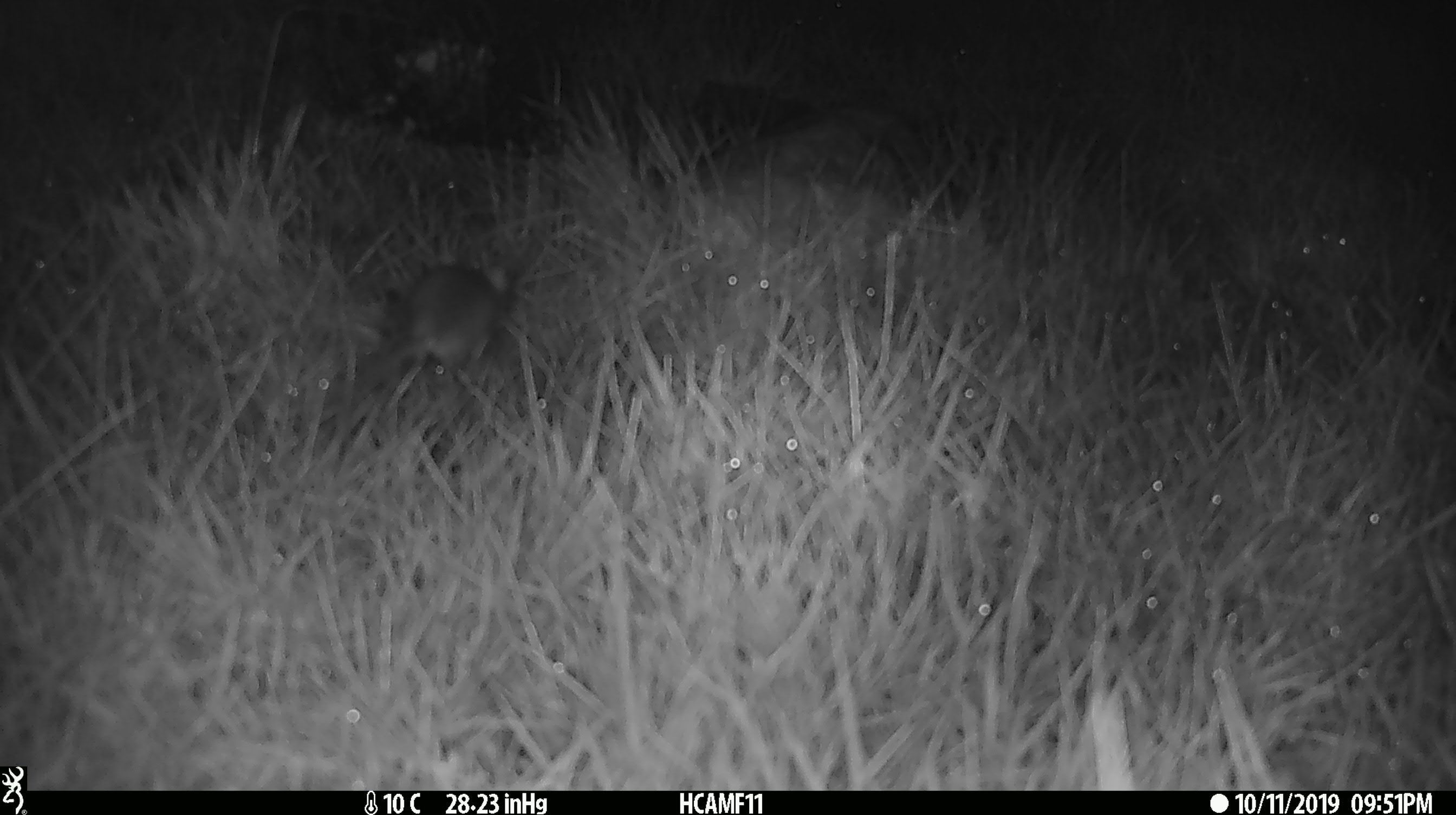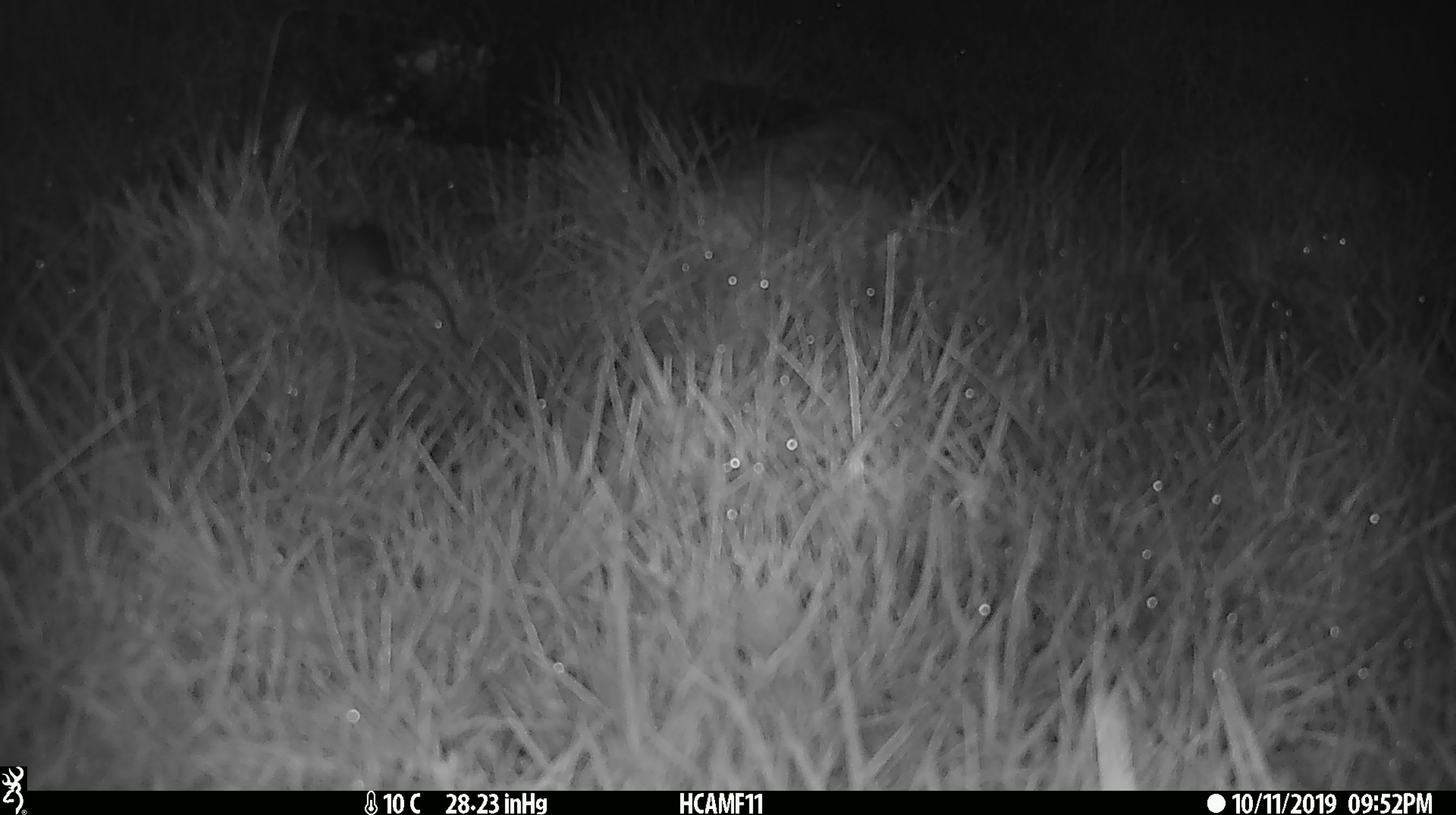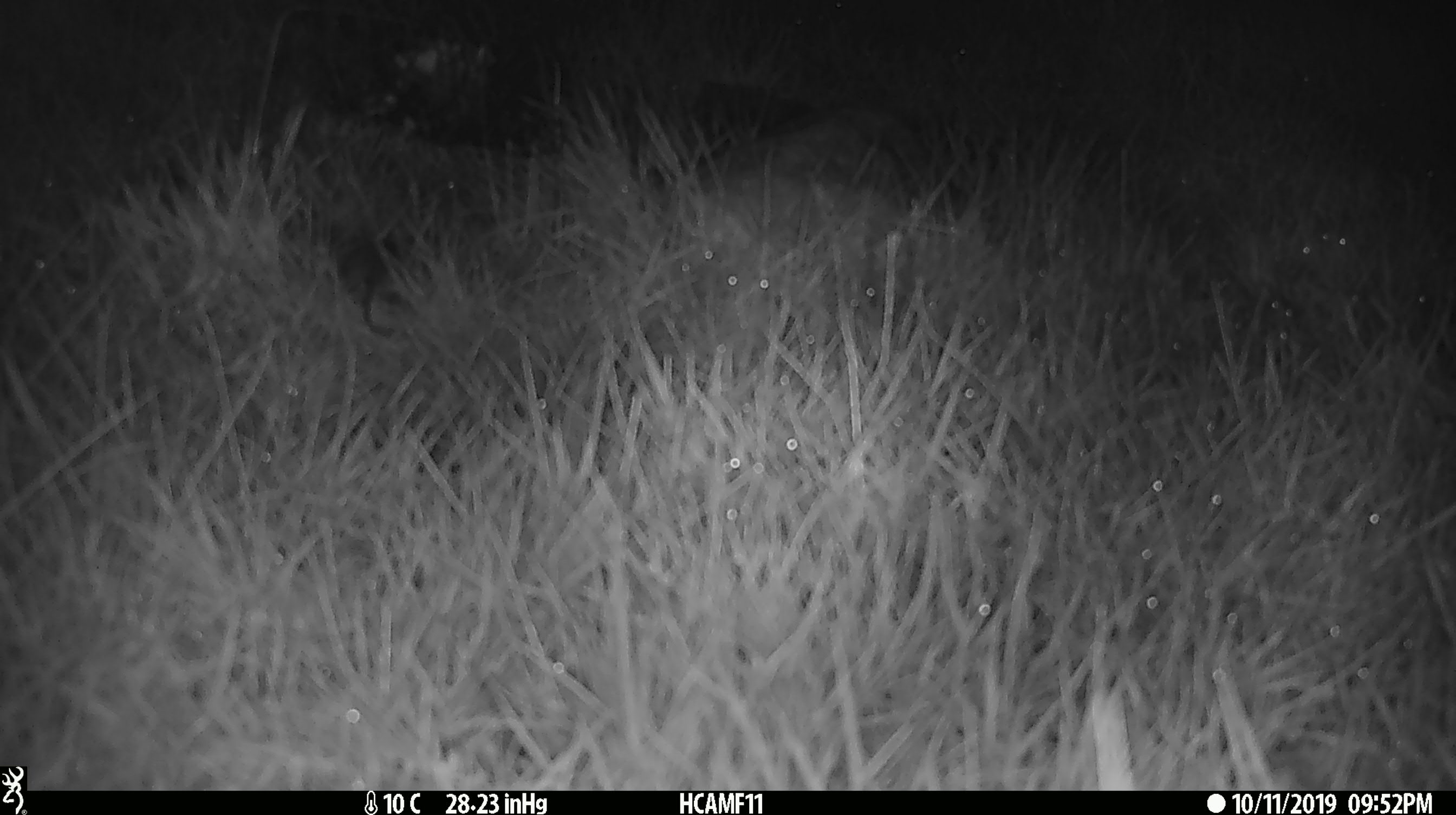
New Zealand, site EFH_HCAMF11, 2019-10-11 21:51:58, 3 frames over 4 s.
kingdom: Animalia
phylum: Chordata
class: Mammalia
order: Rodentia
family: Muridae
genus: Mus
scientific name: Mus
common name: mouse